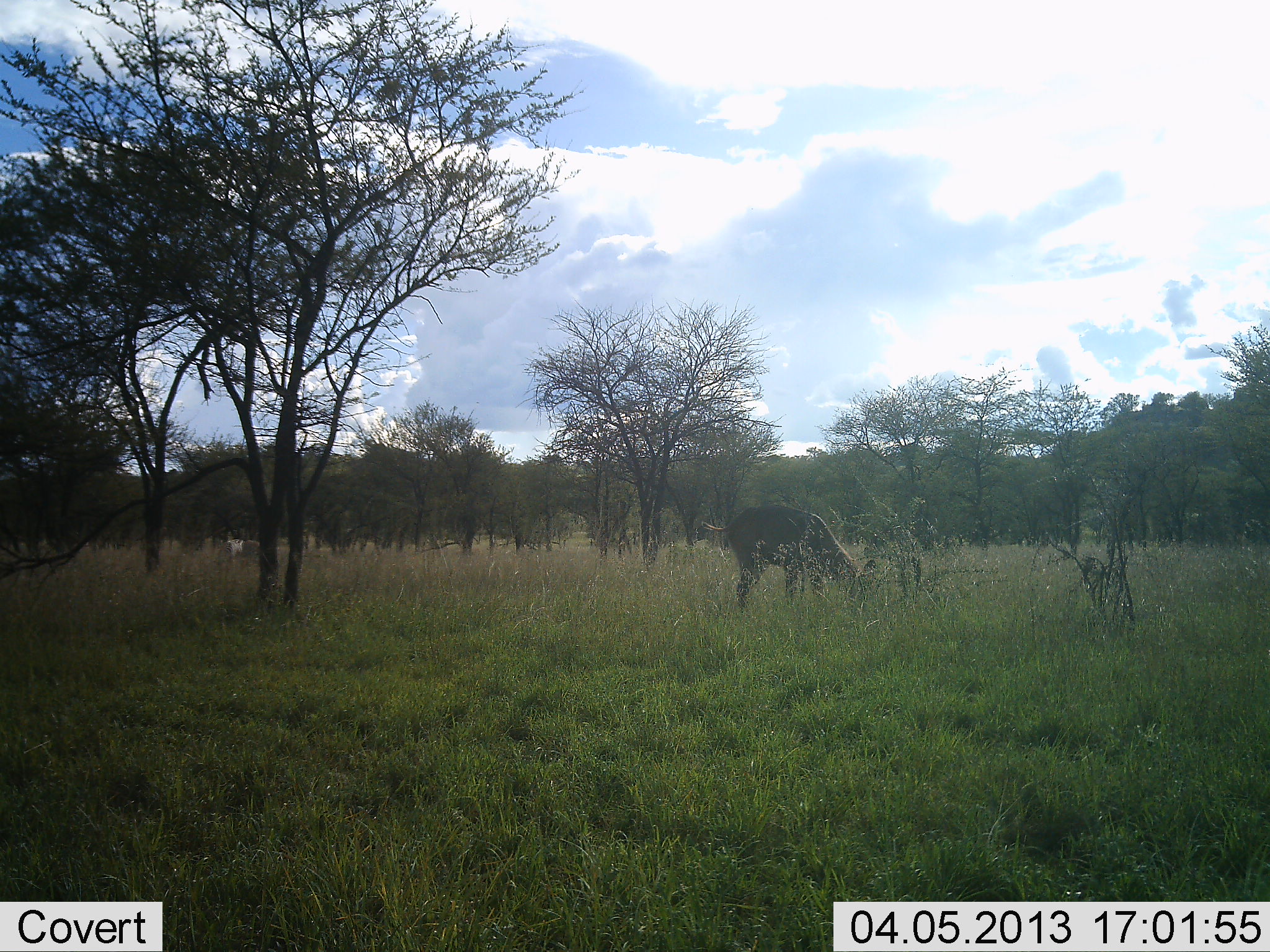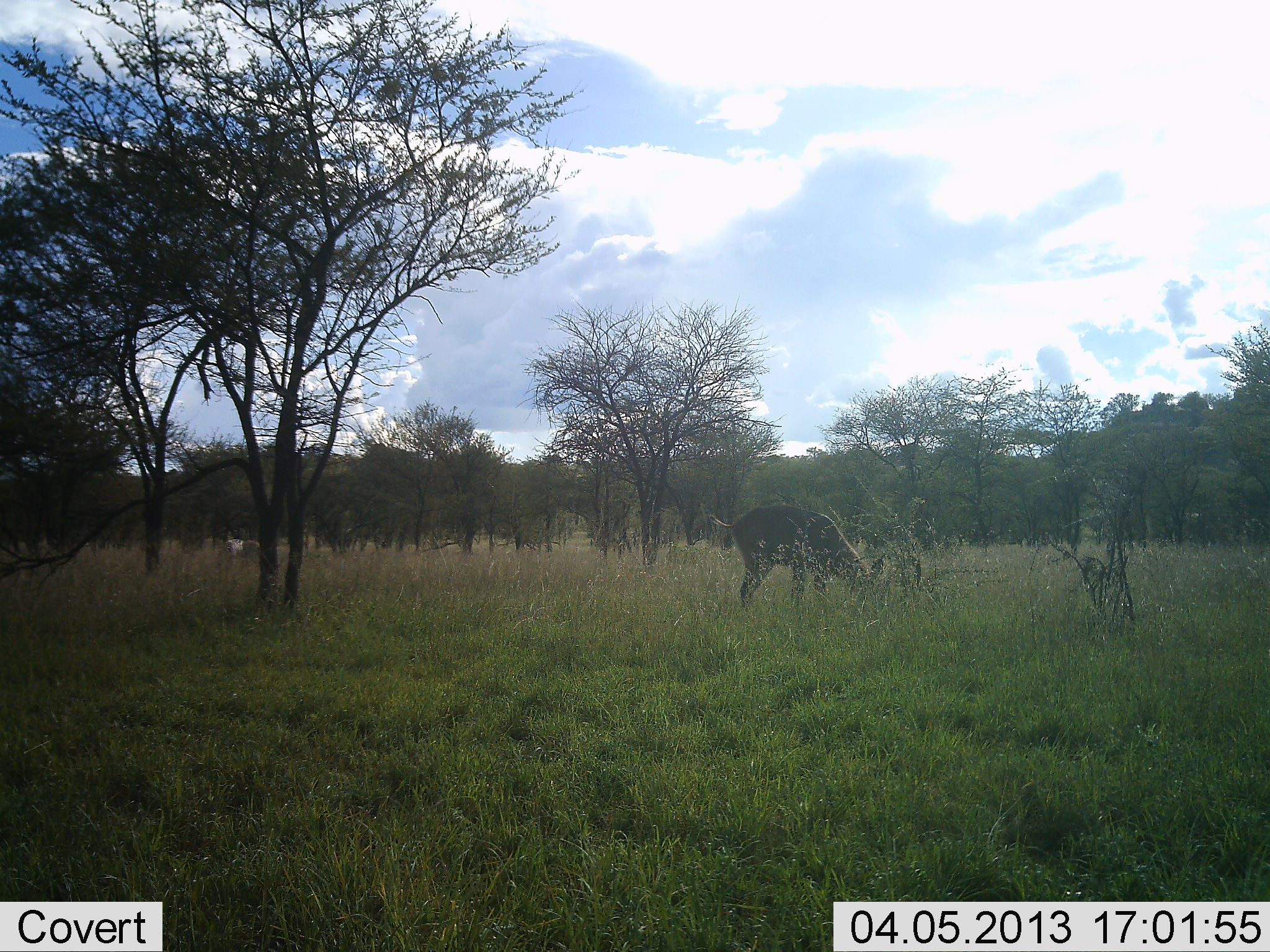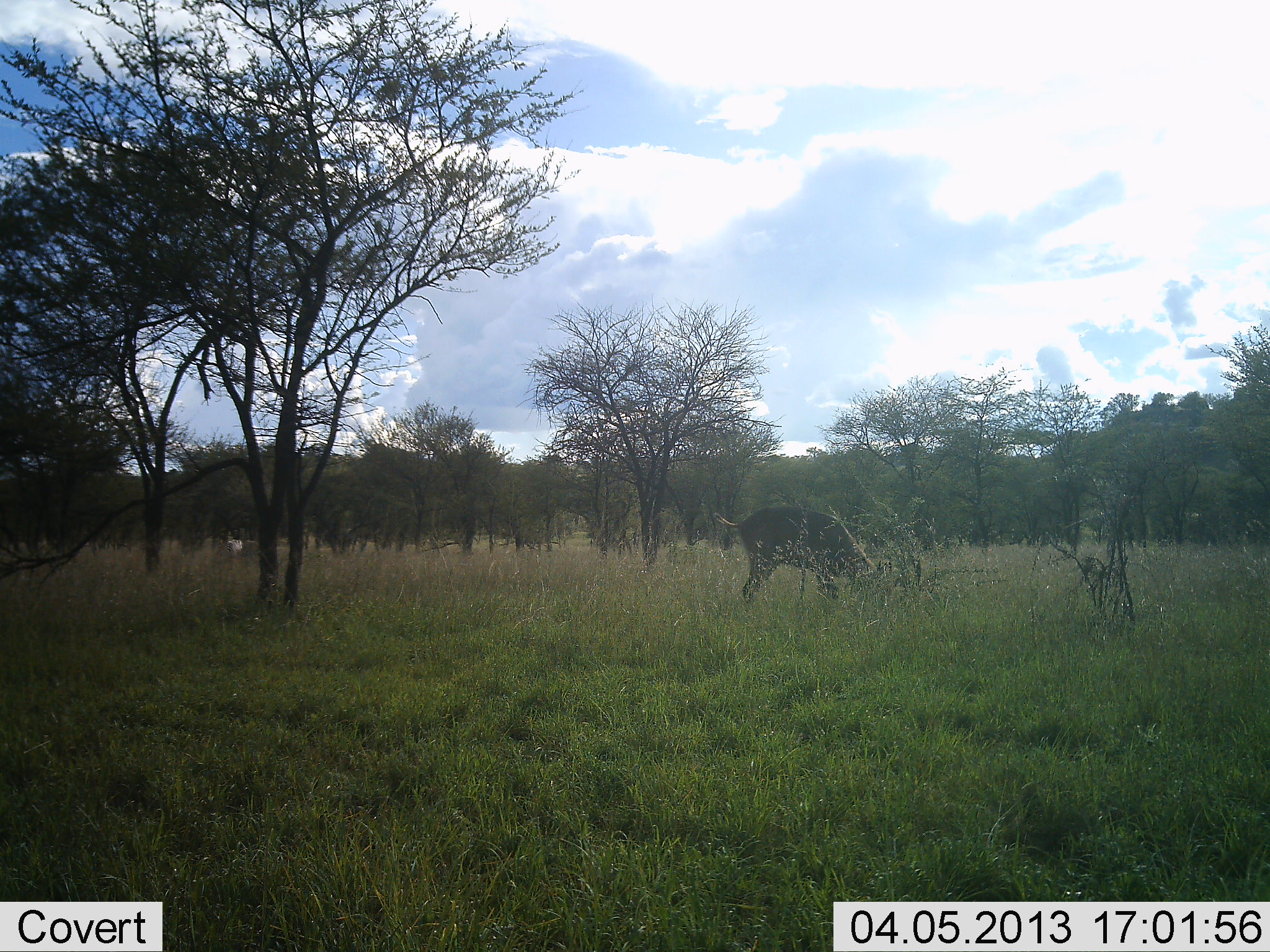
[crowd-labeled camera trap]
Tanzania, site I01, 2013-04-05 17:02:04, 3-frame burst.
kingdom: Animalia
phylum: Chordata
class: Mammalia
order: Artiodactyla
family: Bovidae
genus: Redunca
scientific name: Redunca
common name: reedbuck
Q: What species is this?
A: Reedbuck (Redunca).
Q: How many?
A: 1.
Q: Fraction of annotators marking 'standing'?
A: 40%.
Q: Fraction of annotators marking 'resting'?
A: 0%.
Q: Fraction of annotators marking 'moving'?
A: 0%.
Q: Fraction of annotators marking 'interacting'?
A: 0%.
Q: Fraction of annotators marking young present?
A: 0%.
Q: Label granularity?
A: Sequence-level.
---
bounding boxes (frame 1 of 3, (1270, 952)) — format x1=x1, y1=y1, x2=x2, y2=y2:
animal: x1=698, y1=502, x2=861, y2=617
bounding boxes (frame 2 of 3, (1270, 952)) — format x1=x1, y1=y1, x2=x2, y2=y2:
animal: x1=705, y1=501, x2=893, y2=623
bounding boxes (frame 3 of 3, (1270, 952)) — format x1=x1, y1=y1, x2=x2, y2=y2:
animal: x1=709, y1=507, x2=903, y2=608